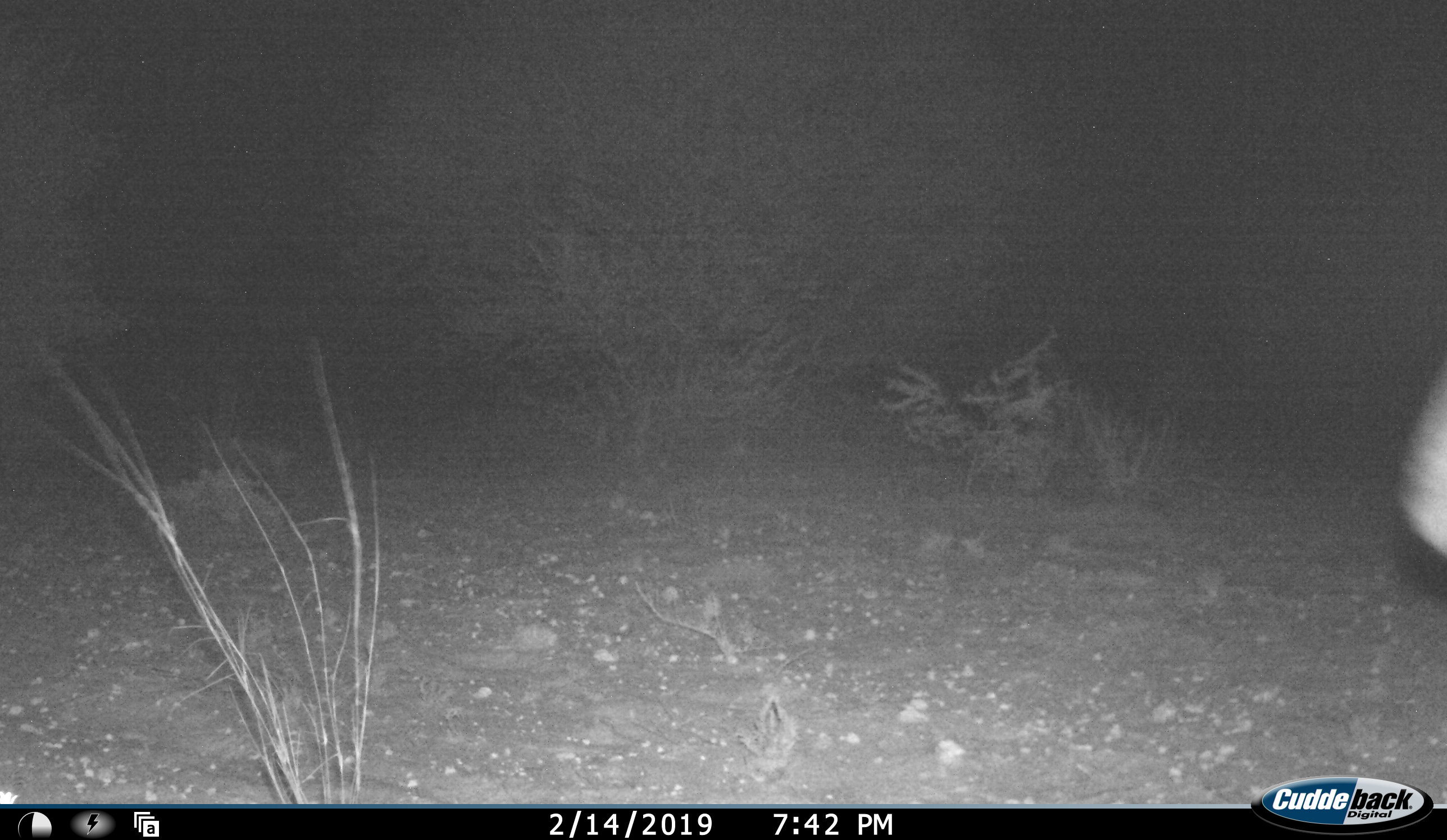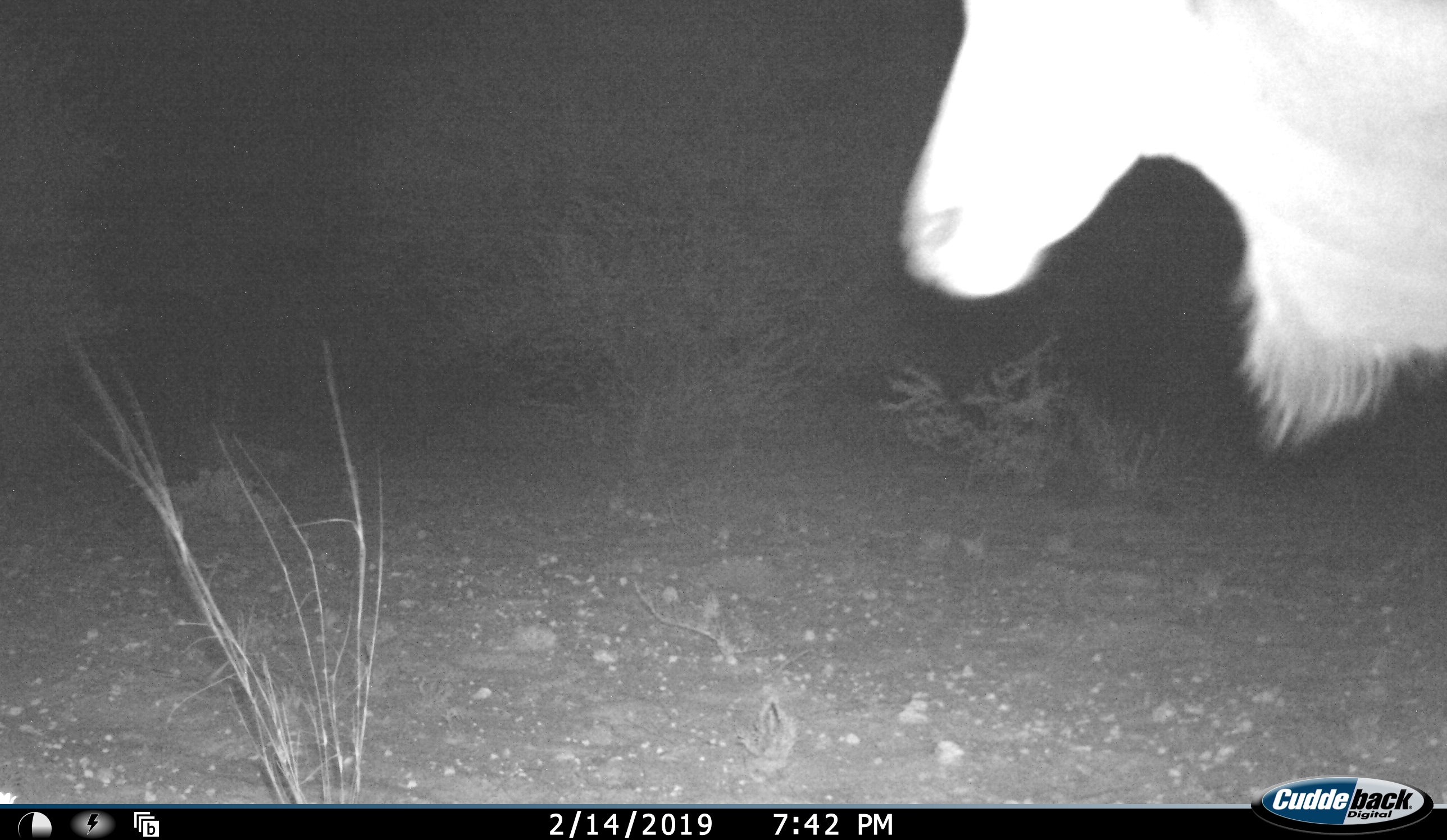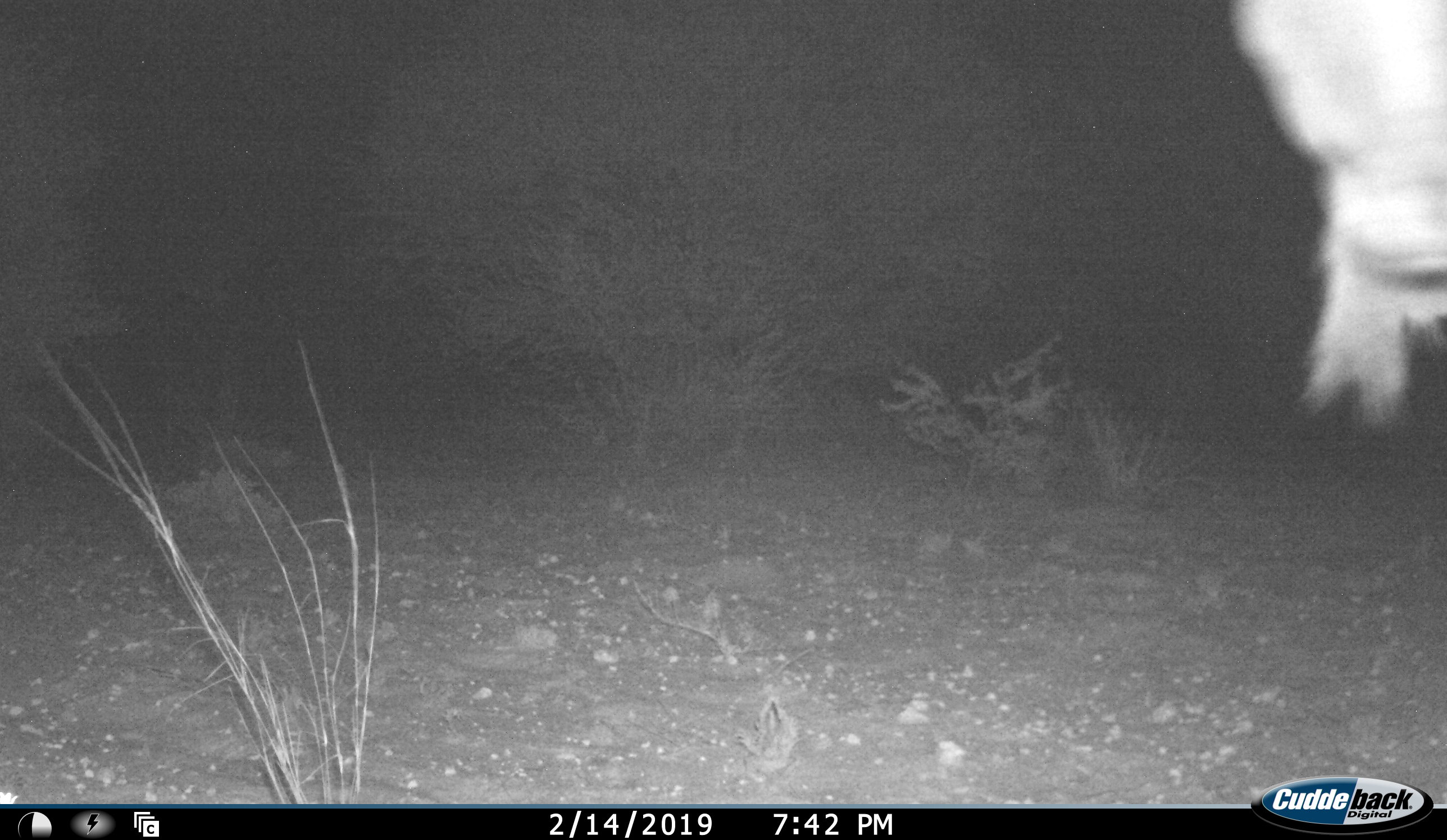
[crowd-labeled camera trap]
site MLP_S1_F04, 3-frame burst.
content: unidentified animal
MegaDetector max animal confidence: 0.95